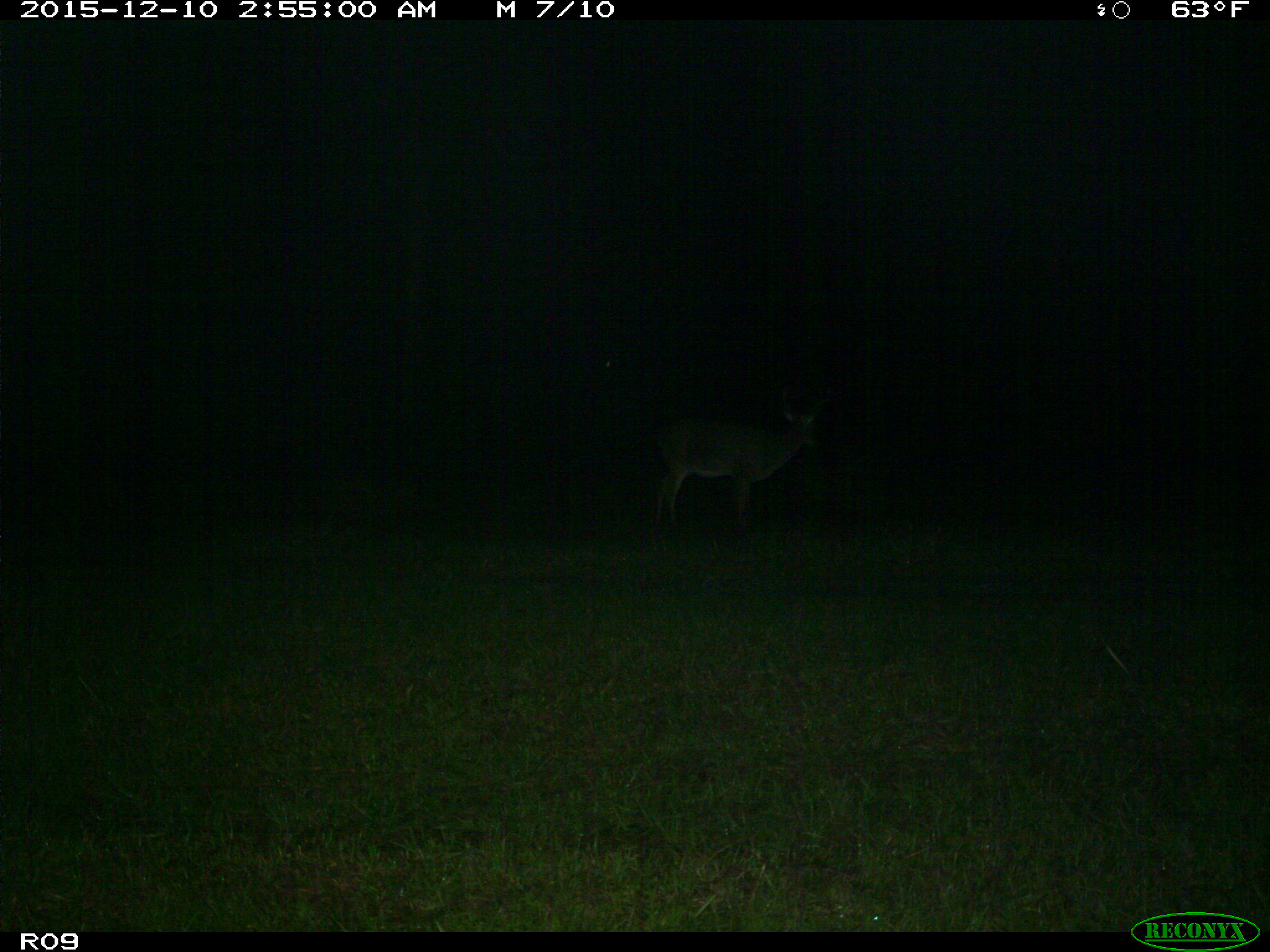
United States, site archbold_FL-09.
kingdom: Animalia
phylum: Chordata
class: Mammalia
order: Artiodactyla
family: Cervidae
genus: Odocoileus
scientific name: Odocoileus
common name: deer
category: unidentified deer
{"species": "unidentified deer (deer) (Odocoileus)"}